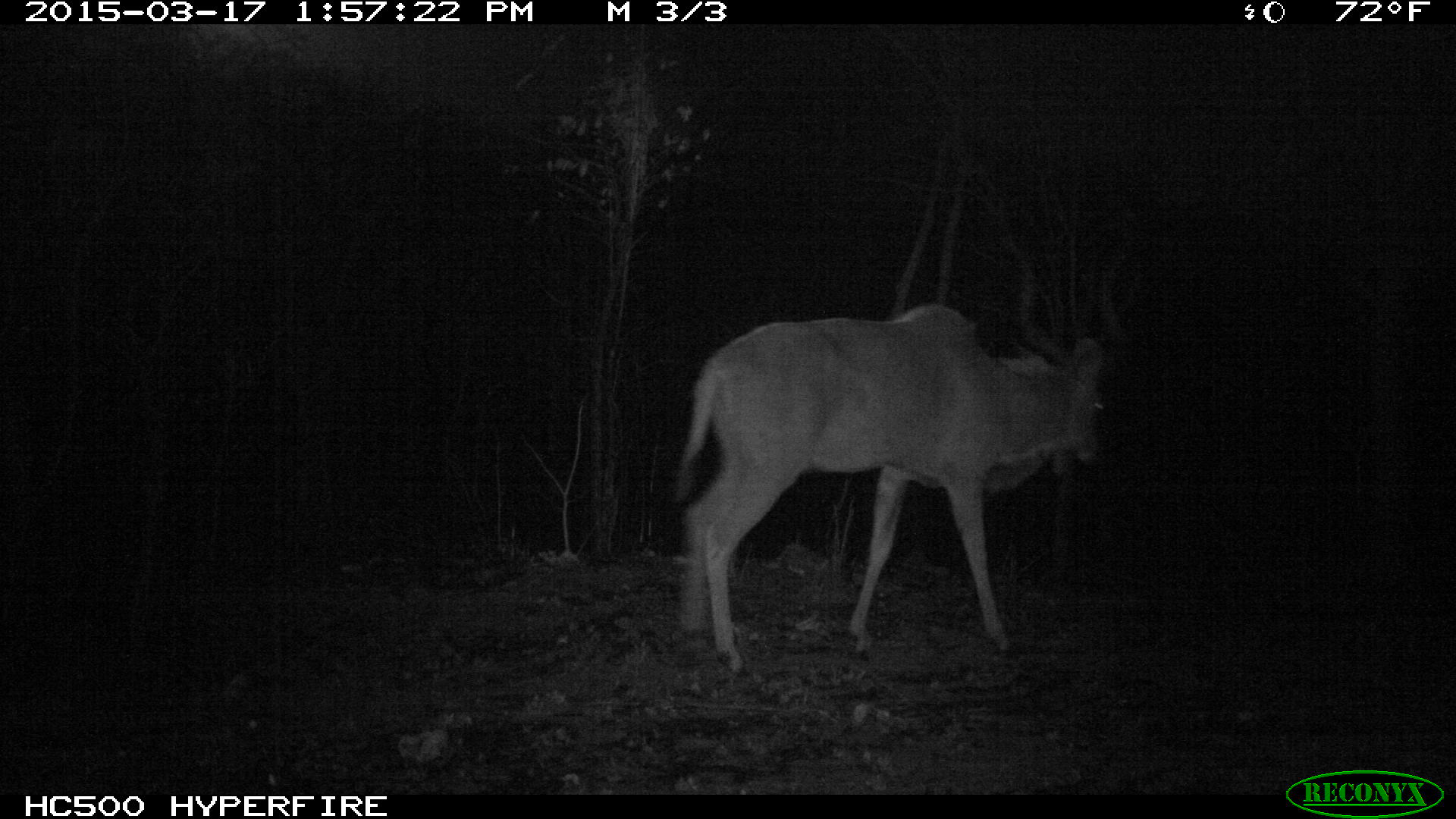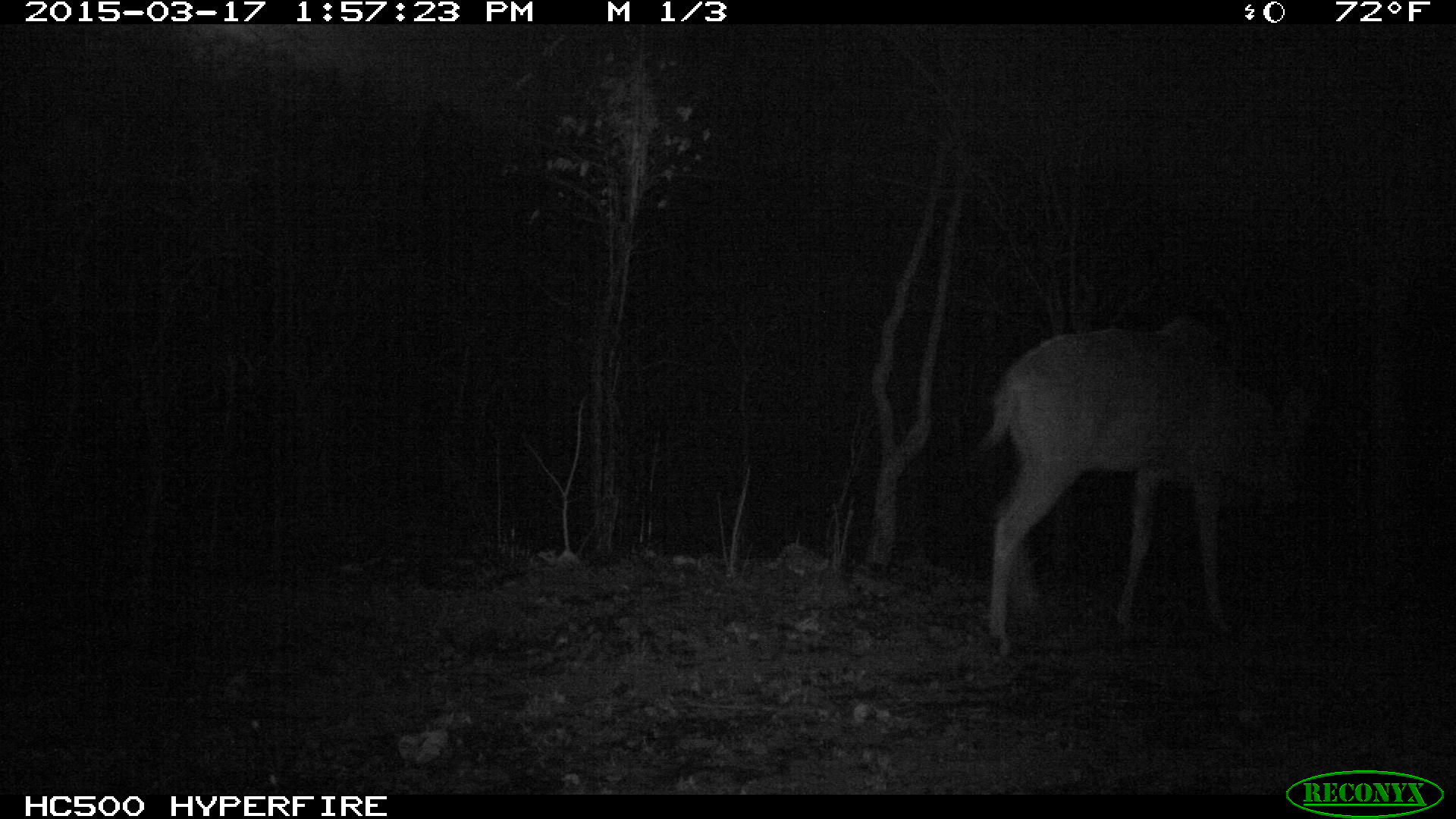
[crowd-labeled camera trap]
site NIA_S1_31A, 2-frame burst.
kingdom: Animalia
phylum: Chordata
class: Mammalia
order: Artiodactyla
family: Bovidae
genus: Tragelaphus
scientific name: Tragelaphus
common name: kudu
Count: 1.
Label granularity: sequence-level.